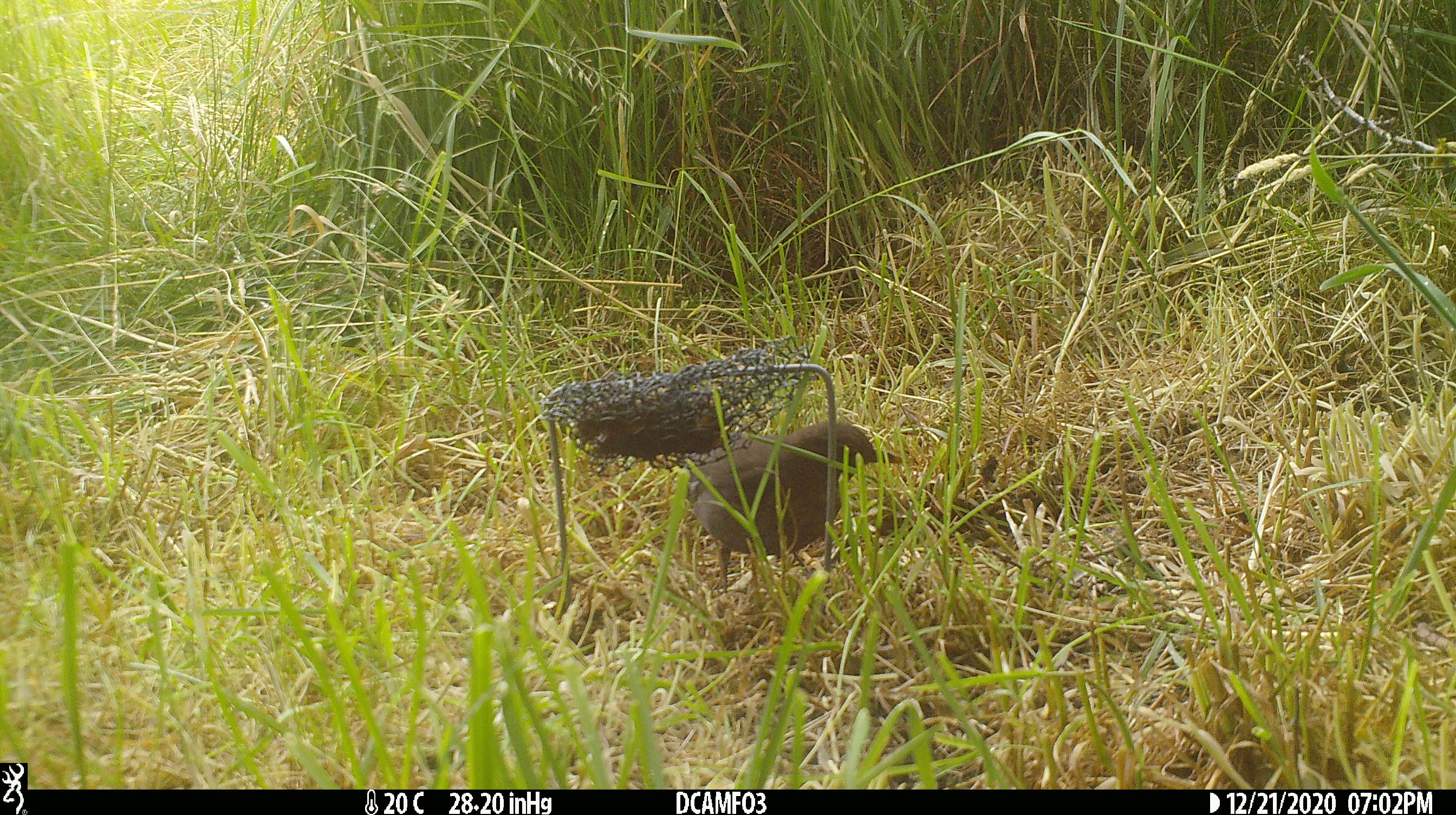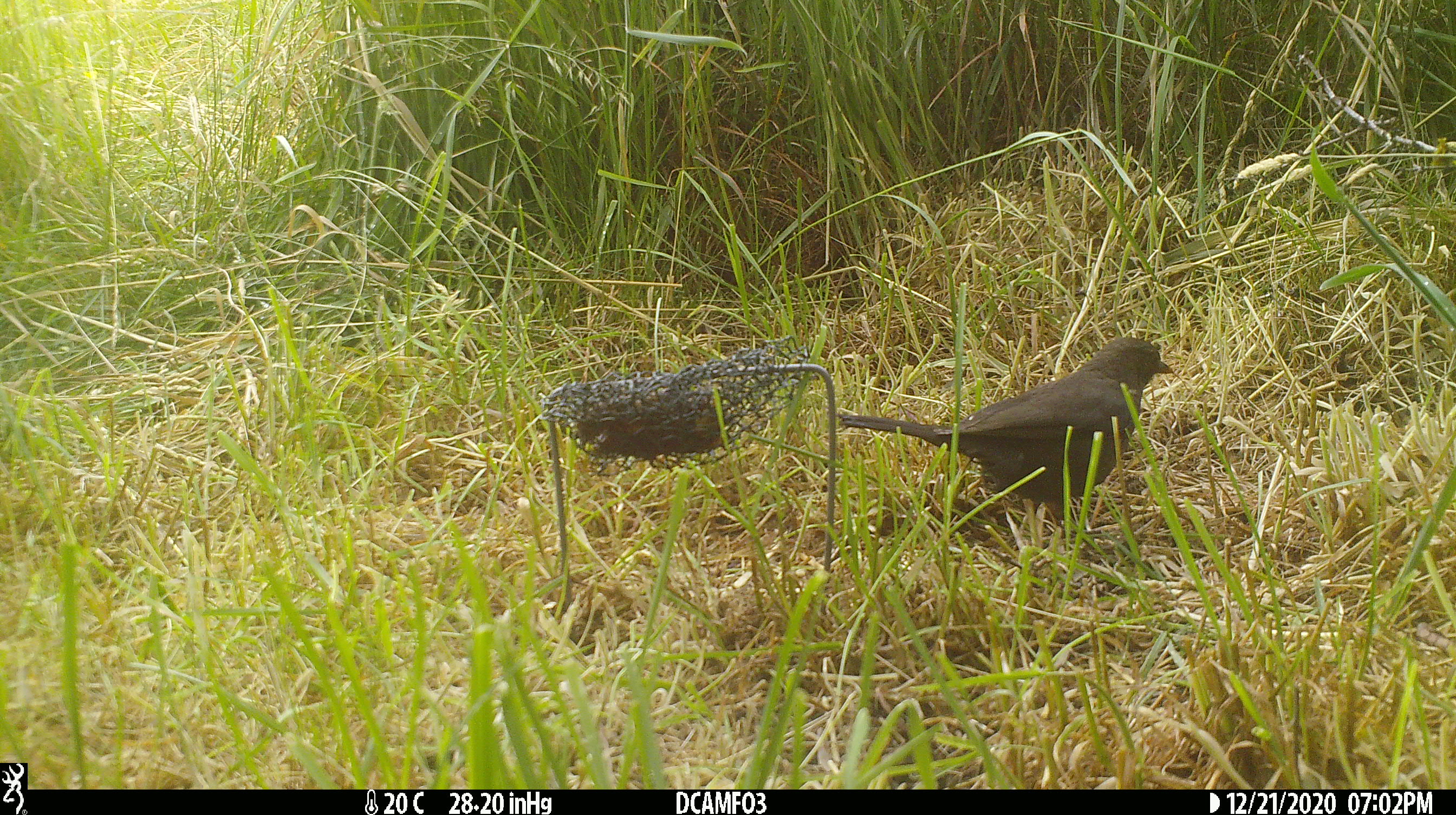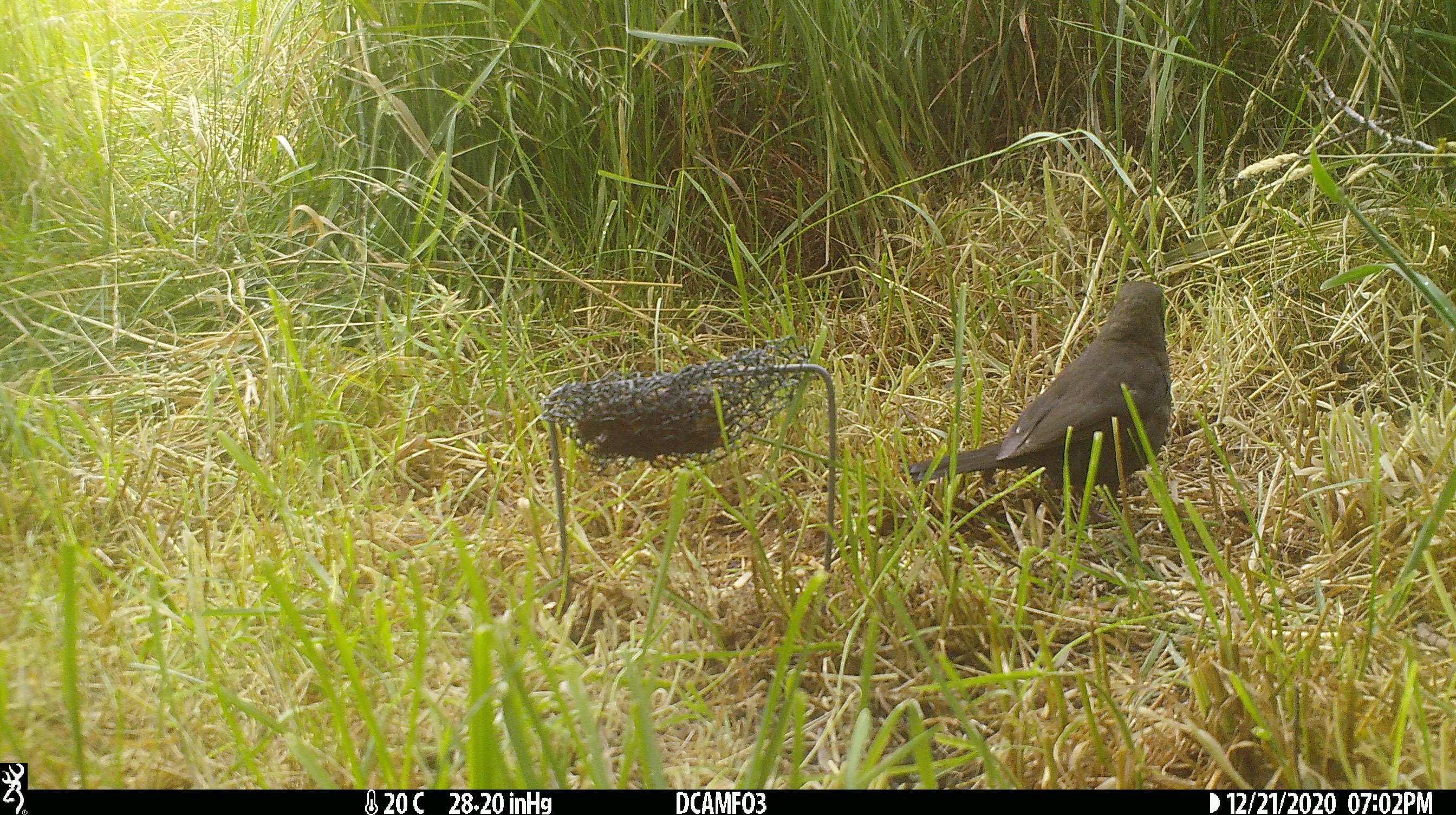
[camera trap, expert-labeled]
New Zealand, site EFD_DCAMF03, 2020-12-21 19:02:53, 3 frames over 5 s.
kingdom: Animalia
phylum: Chordata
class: Aves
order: Passeriformes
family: Turdidae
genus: Turdus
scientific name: Turdus merula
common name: eurasian blackbird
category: blackbird